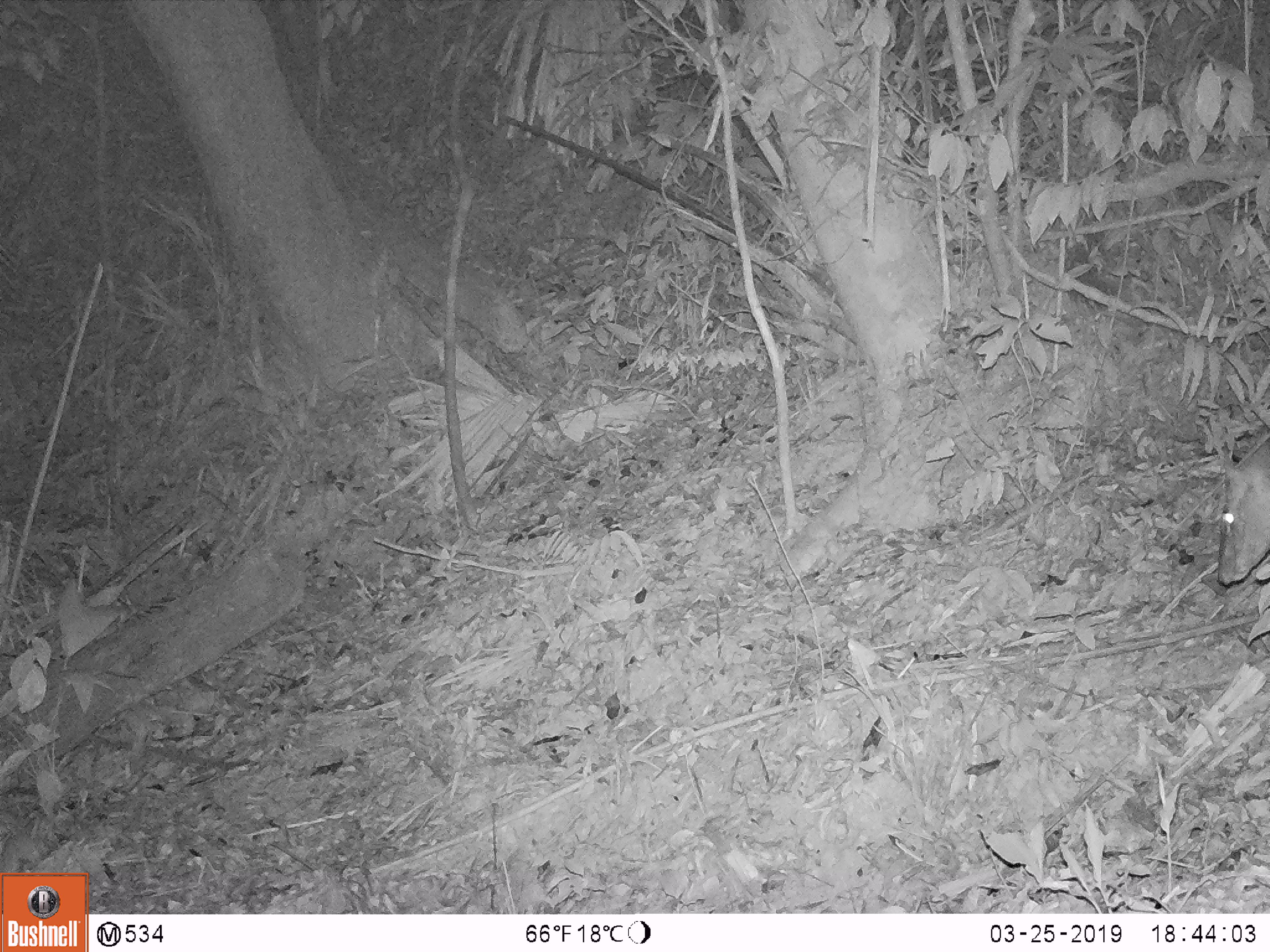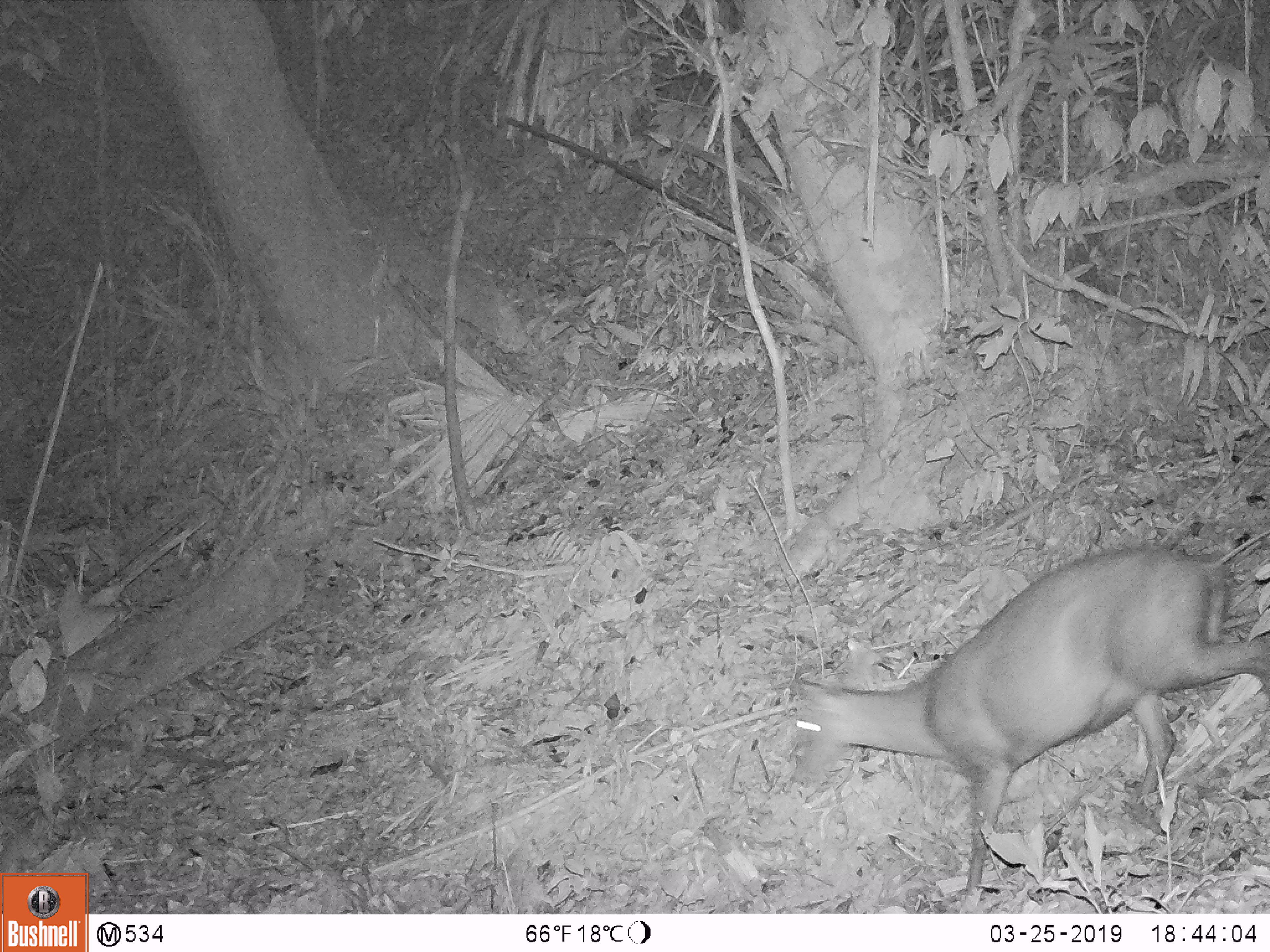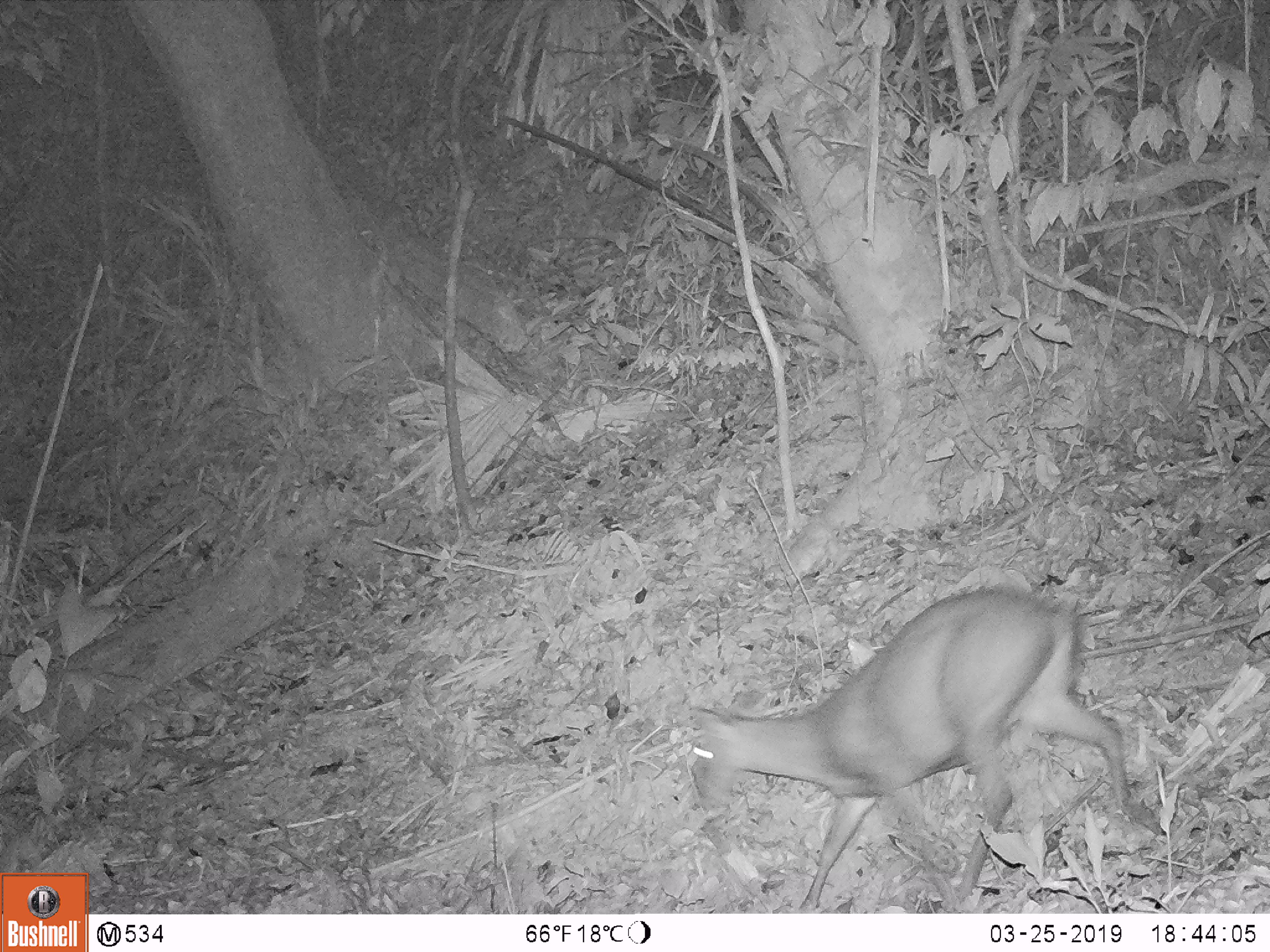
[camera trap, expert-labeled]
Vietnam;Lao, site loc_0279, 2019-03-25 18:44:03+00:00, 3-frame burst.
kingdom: Animalia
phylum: Chordata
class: Mammalia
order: Artiodactyla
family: Cervidae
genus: Muntiacus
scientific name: Muntiacus rooseveltorum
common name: roosevelt's muntjac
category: roosevelts muntjac group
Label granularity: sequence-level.